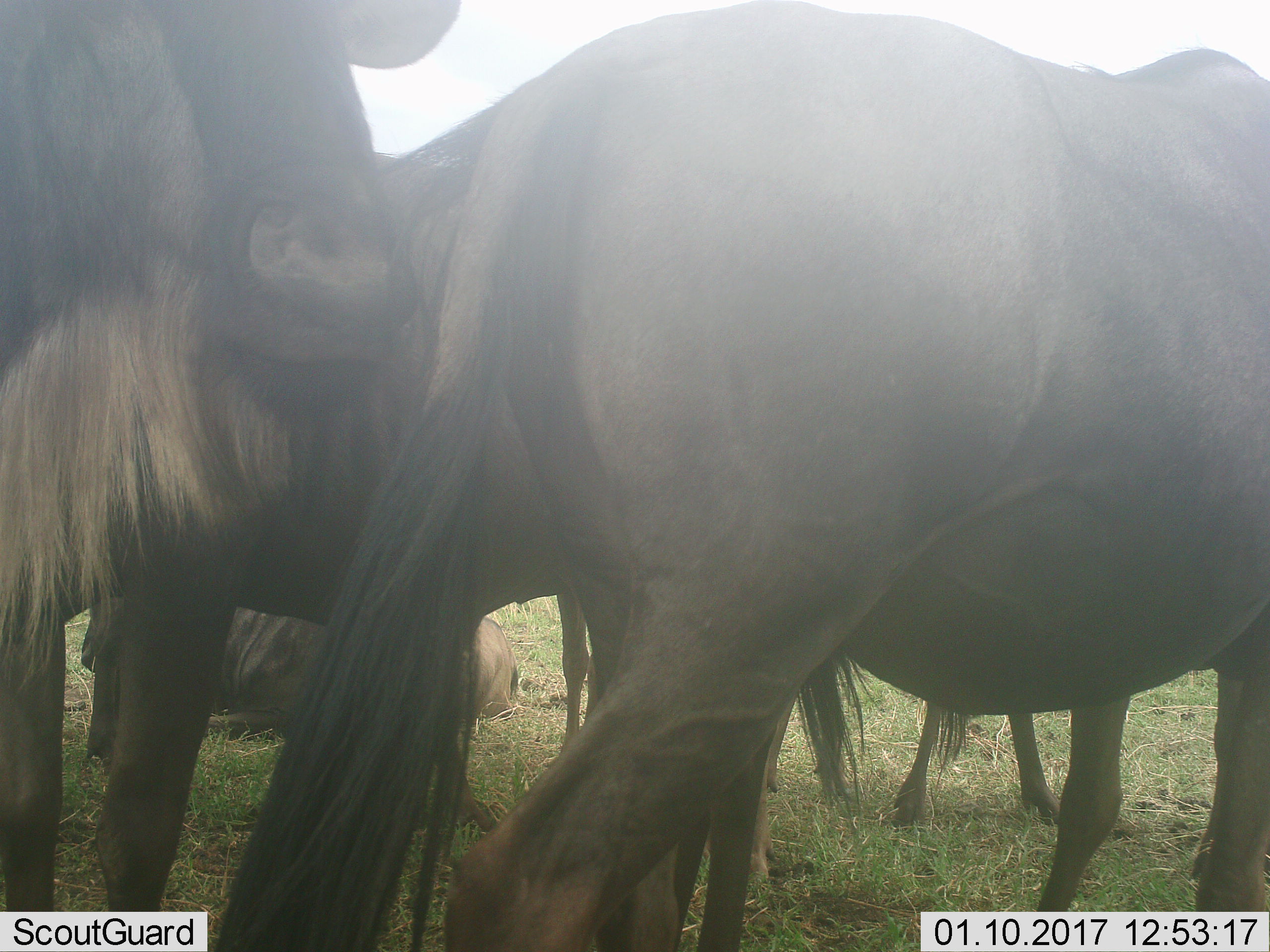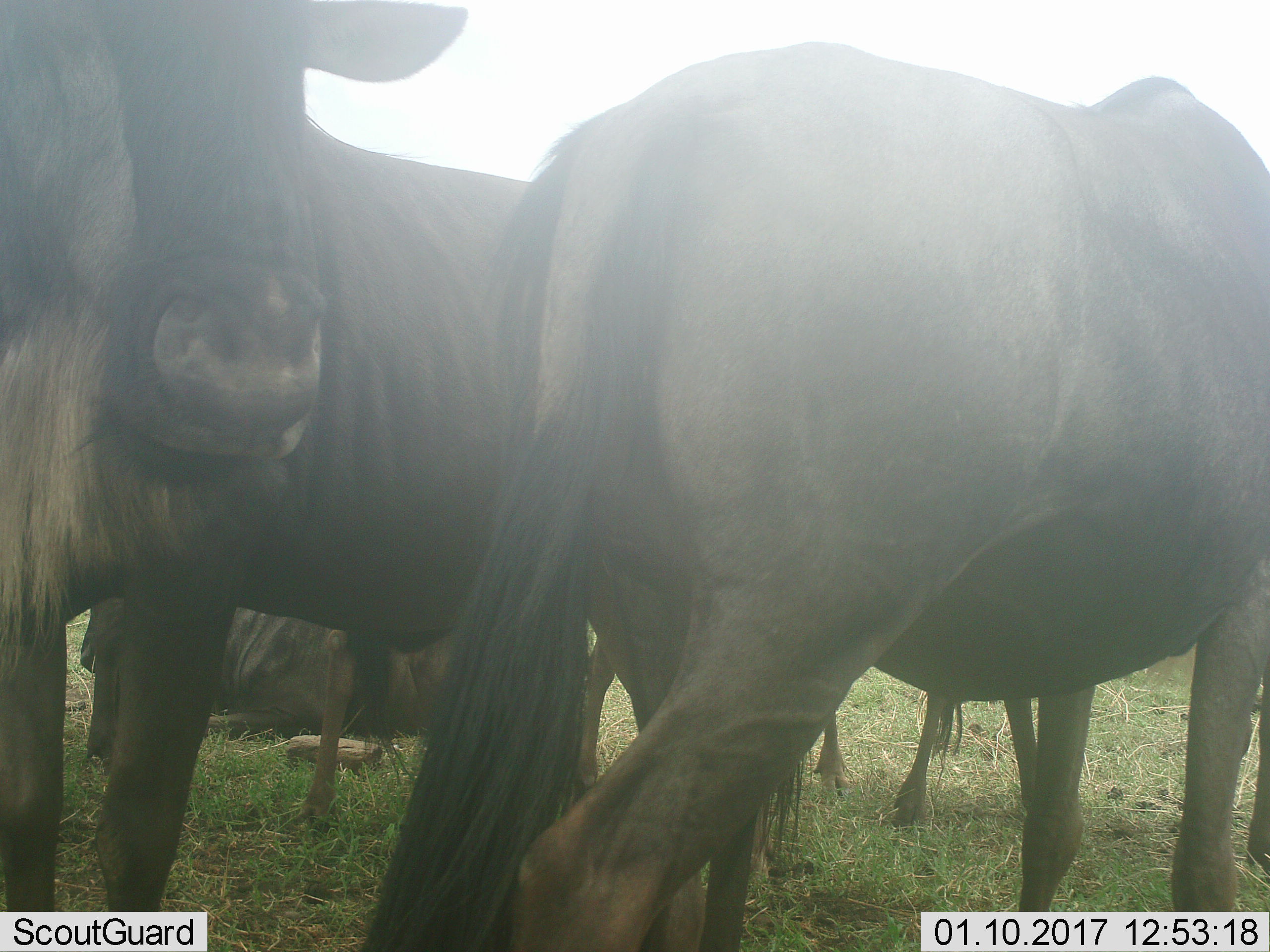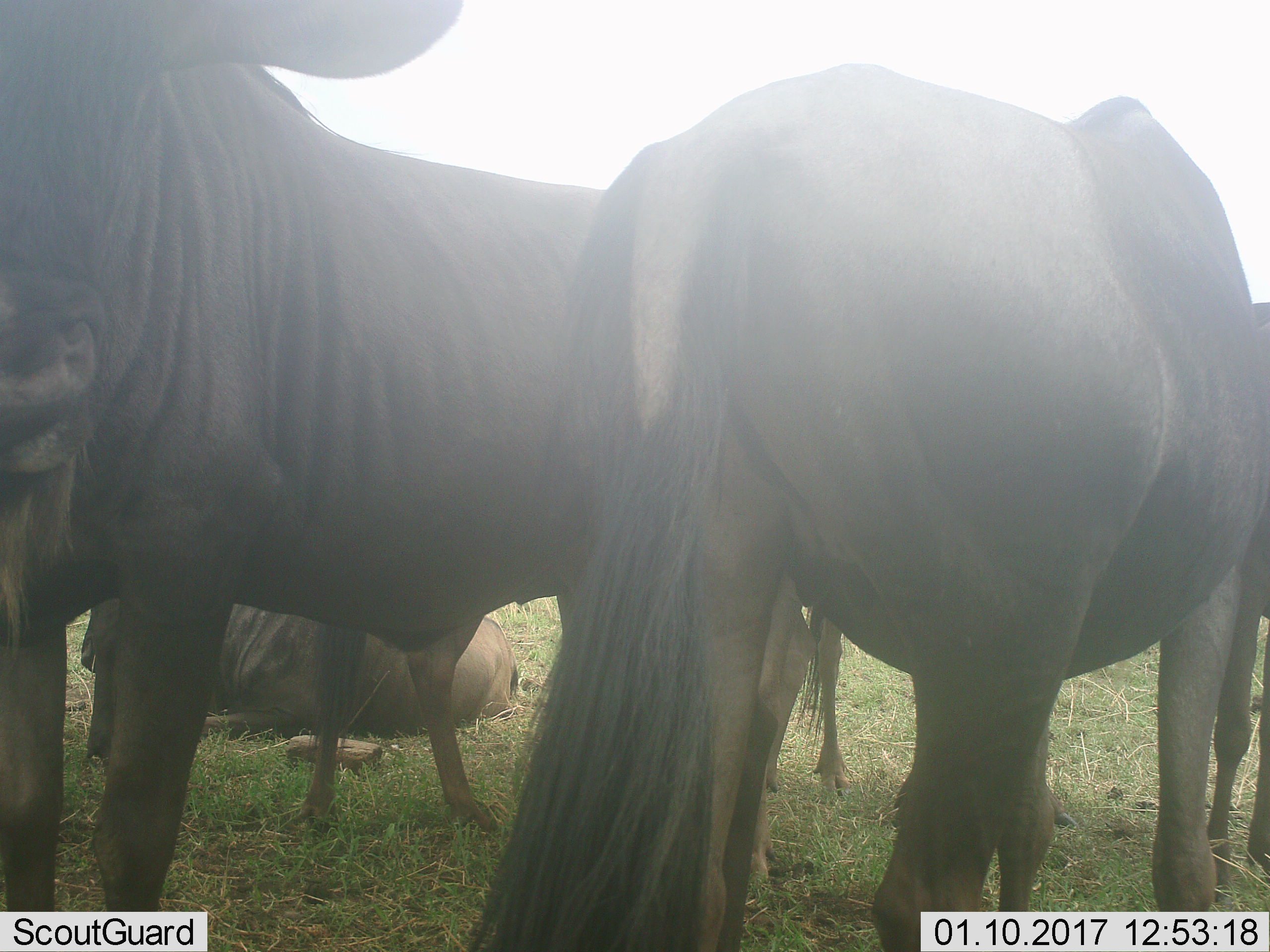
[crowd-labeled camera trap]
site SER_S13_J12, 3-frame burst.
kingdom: Animalia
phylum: Chordata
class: Mammalia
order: Artiodactyla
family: Bovidae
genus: Connochaetes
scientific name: Connochaetes taurinus taurinus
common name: blue wildebeest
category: wildebeestblue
Wildebeestblue (blue wildebeest) (Connochaetes taurinus taurinus), count 4. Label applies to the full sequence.